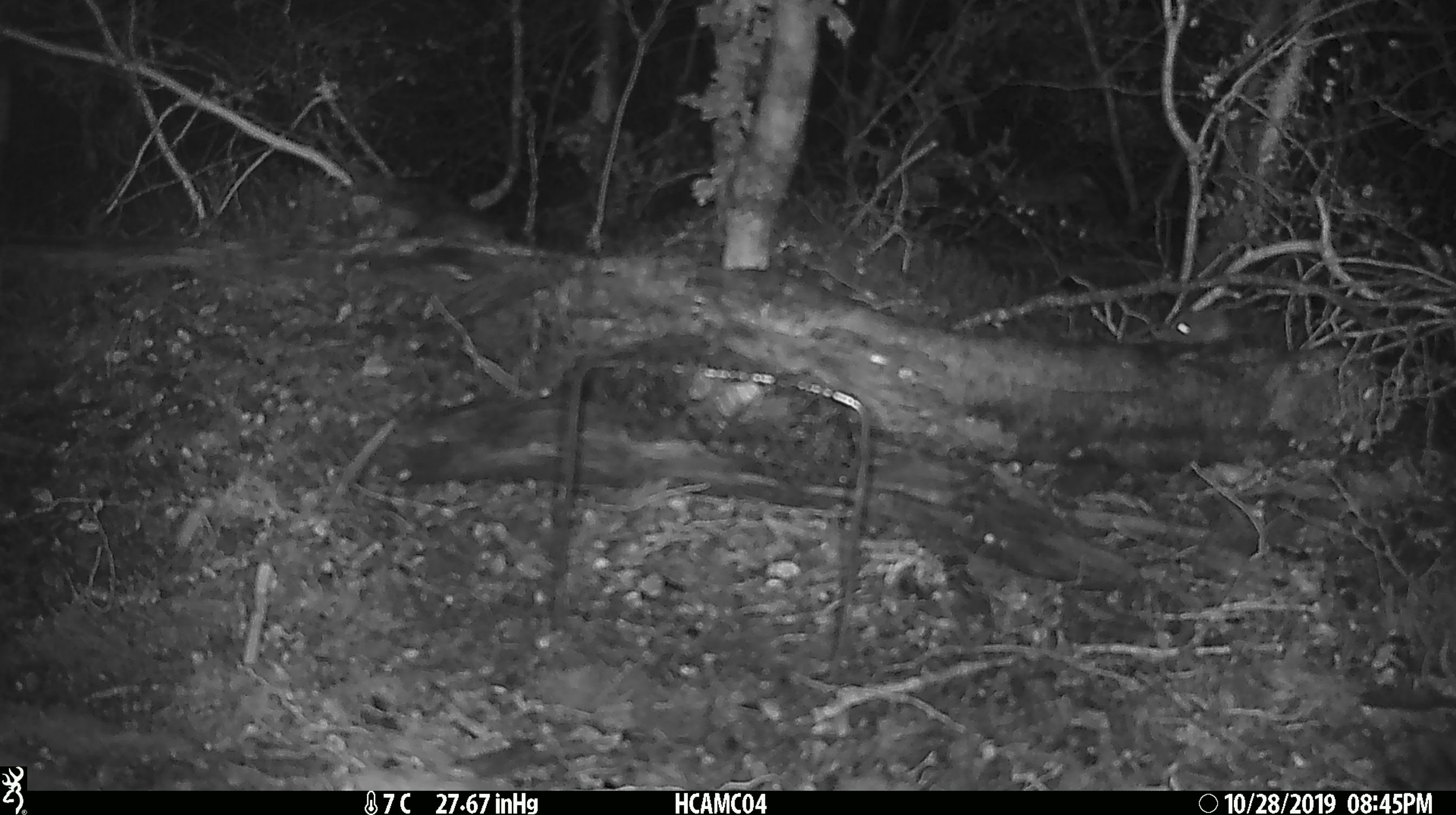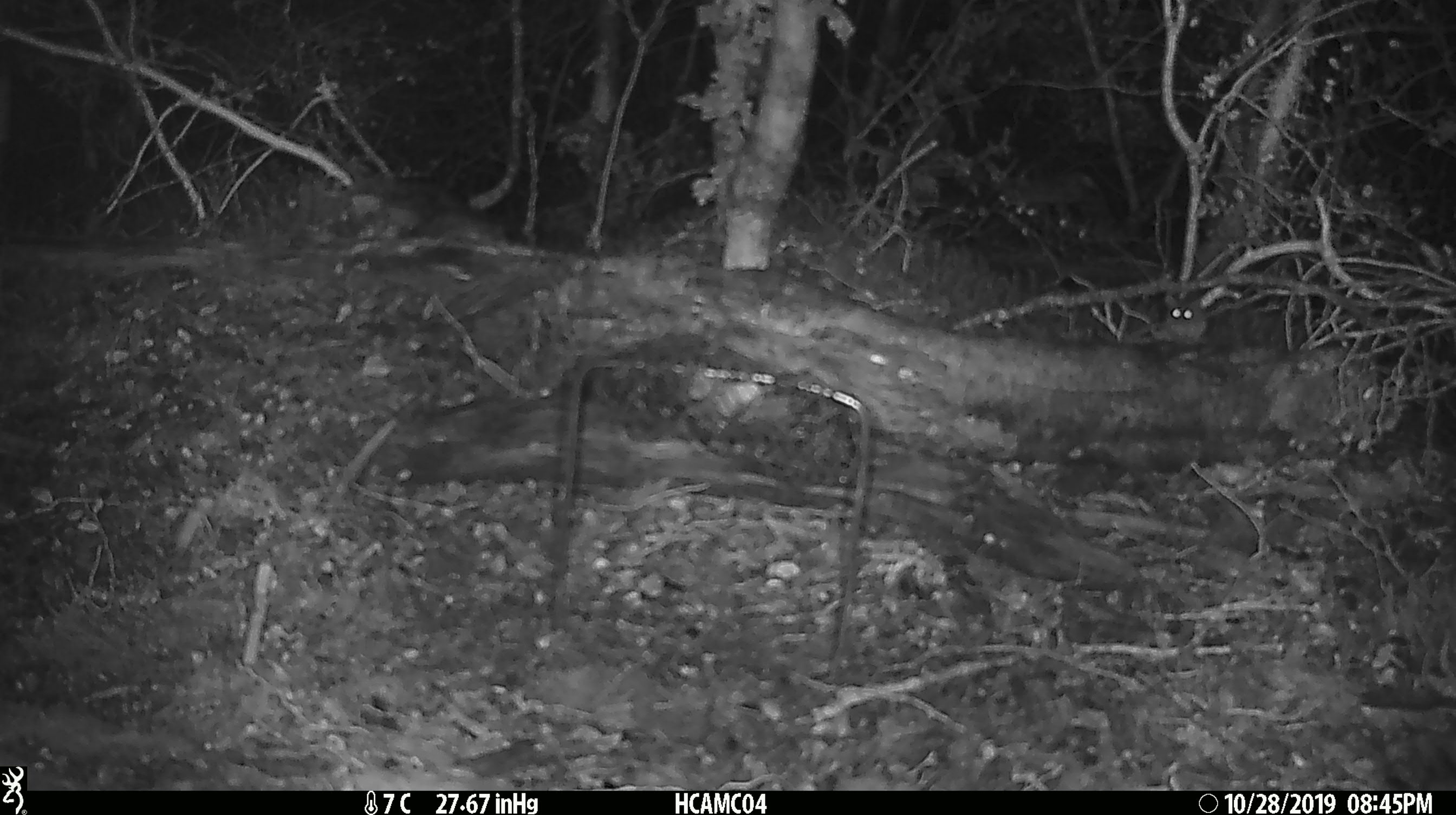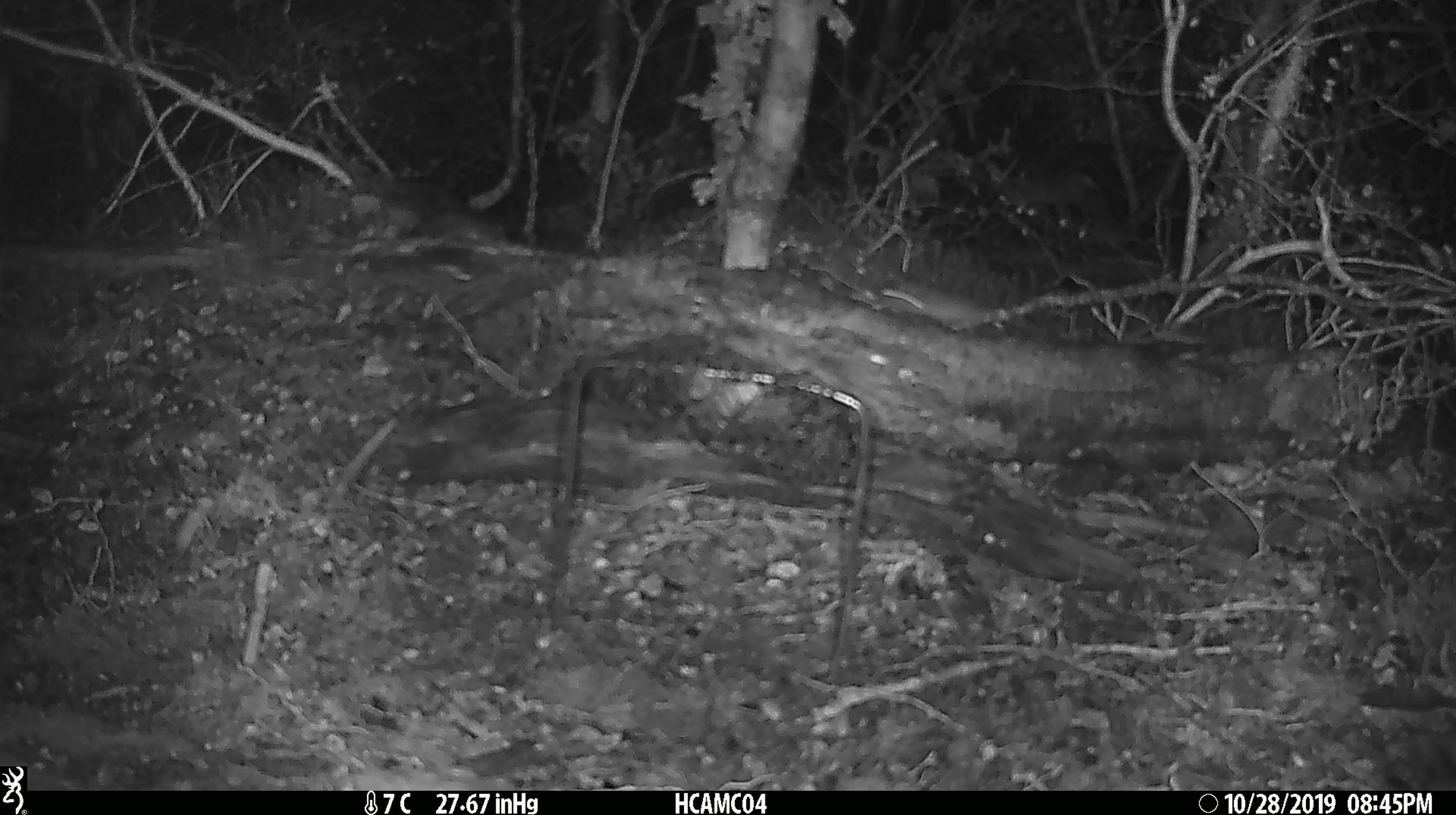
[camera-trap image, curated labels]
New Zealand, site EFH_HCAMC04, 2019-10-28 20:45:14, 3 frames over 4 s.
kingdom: Animalia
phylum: Chordata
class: Mammalia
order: Rodentia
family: Muridae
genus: Mus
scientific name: Mus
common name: mouse